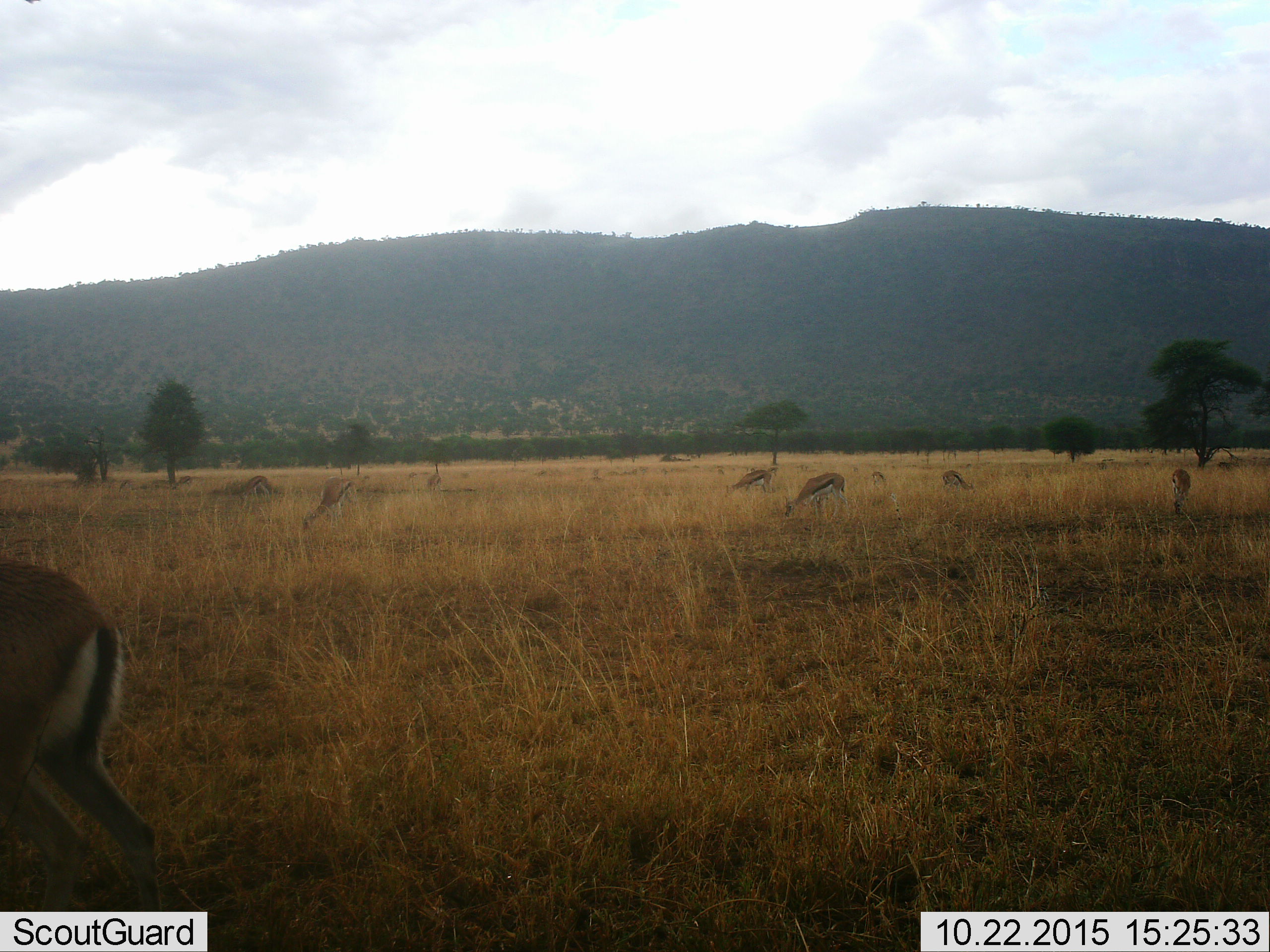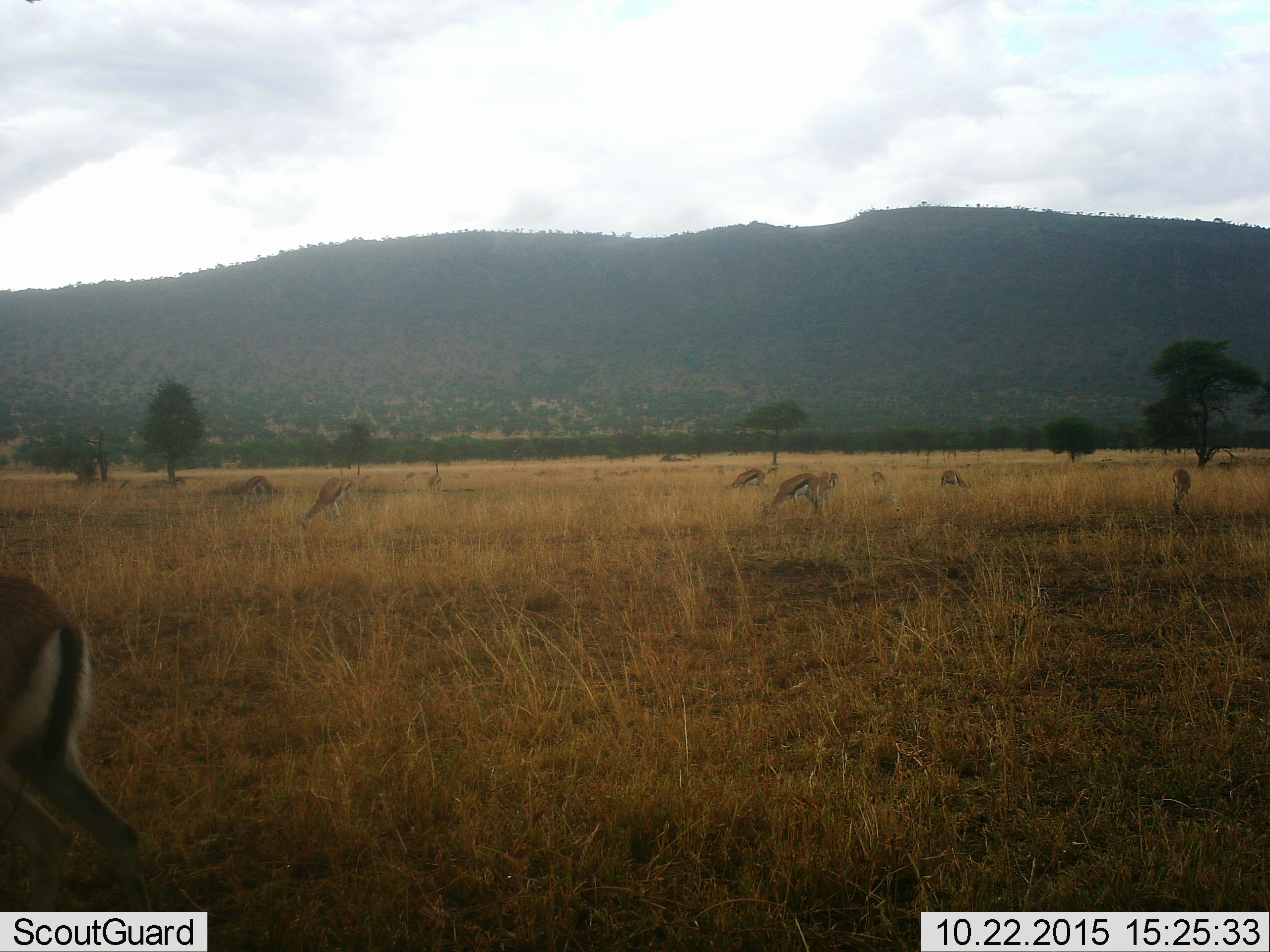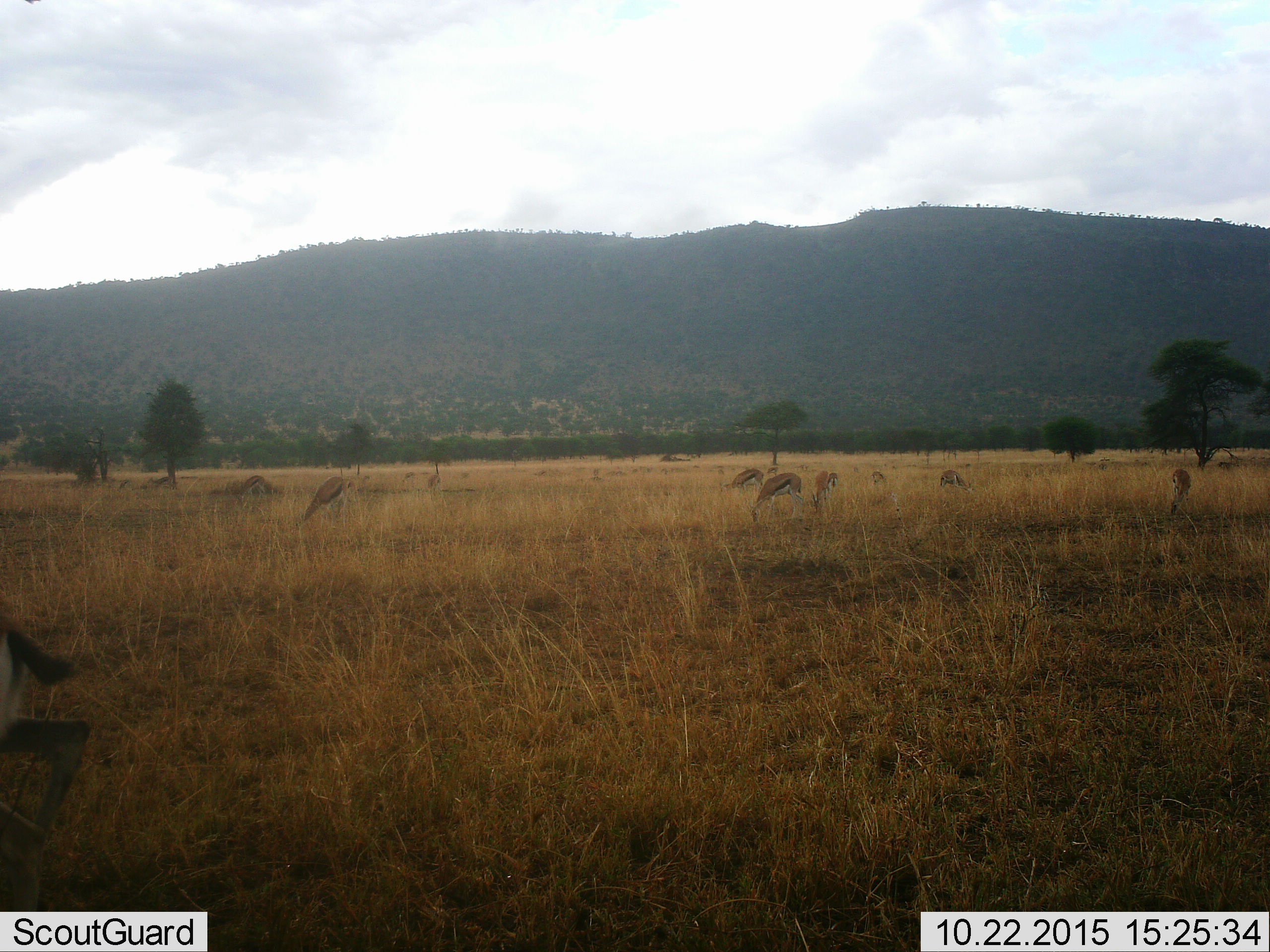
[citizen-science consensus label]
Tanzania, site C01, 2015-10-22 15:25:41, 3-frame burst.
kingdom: Animalia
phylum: Chordata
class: Mammalia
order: Artiodactyla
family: Bovidae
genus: Eudorcas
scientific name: Eudorcas thomsonii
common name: thomson's gazelle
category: gazellethomsons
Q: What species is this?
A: Gazellethomsons (thomson's gazelle) (Eudorcas thomsonii).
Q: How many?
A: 11-50.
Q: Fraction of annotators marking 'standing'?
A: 39%.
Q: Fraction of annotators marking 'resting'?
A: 0%.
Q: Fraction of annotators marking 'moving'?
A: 33%.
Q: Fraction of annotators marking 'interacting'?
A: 0%.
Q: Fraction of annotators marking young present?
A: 6%.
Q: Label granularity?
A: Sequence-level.